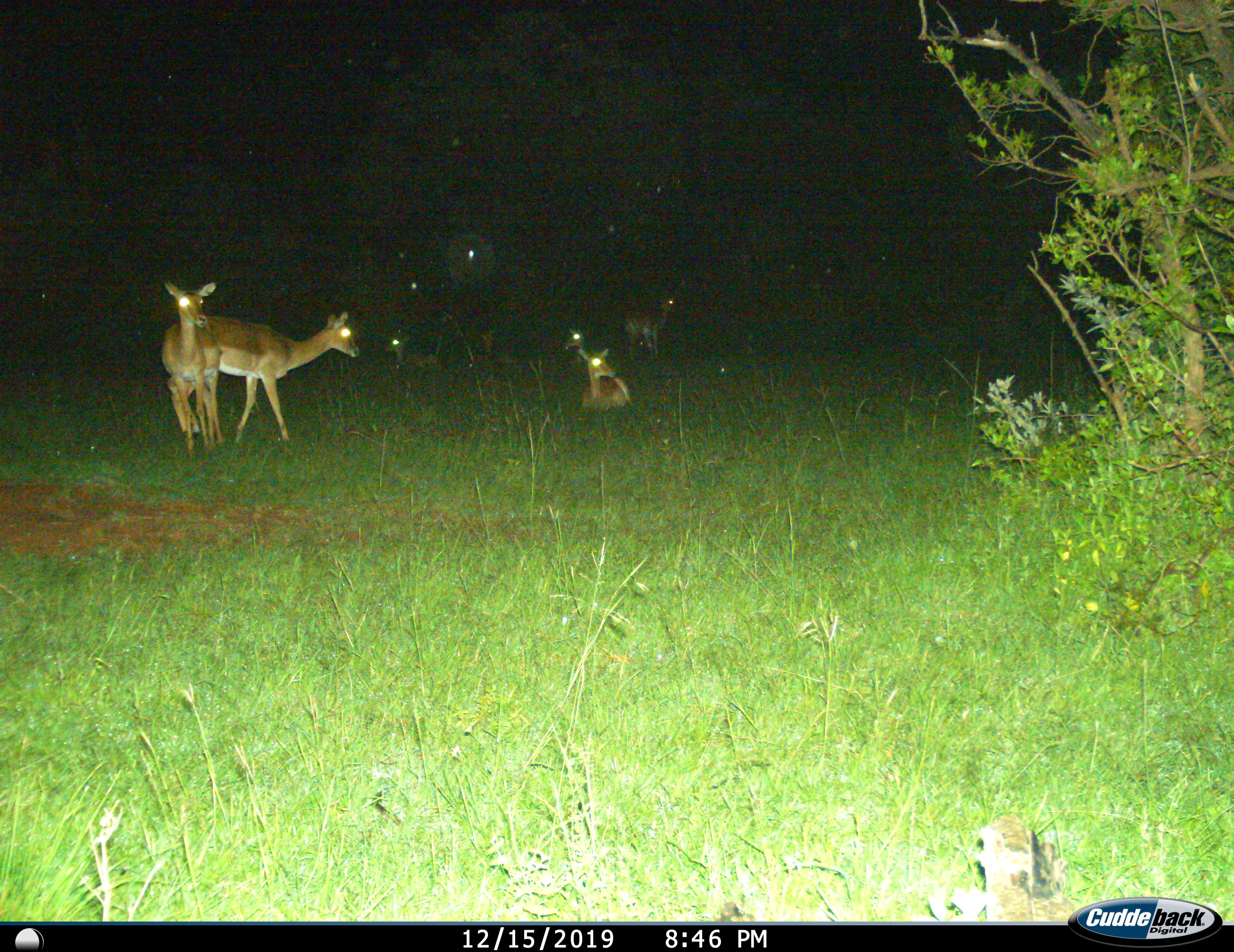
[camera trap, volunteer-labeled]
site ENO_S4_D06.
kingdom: Animalia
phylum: Chordata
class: Mammalia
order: Artiodactyla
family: Bovidae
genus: Aepyceros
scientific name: Aepyceros melampus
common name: impala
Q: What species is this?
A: Impala (Aepyceros melampus).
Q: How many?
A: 6.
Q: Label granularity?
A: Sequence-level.